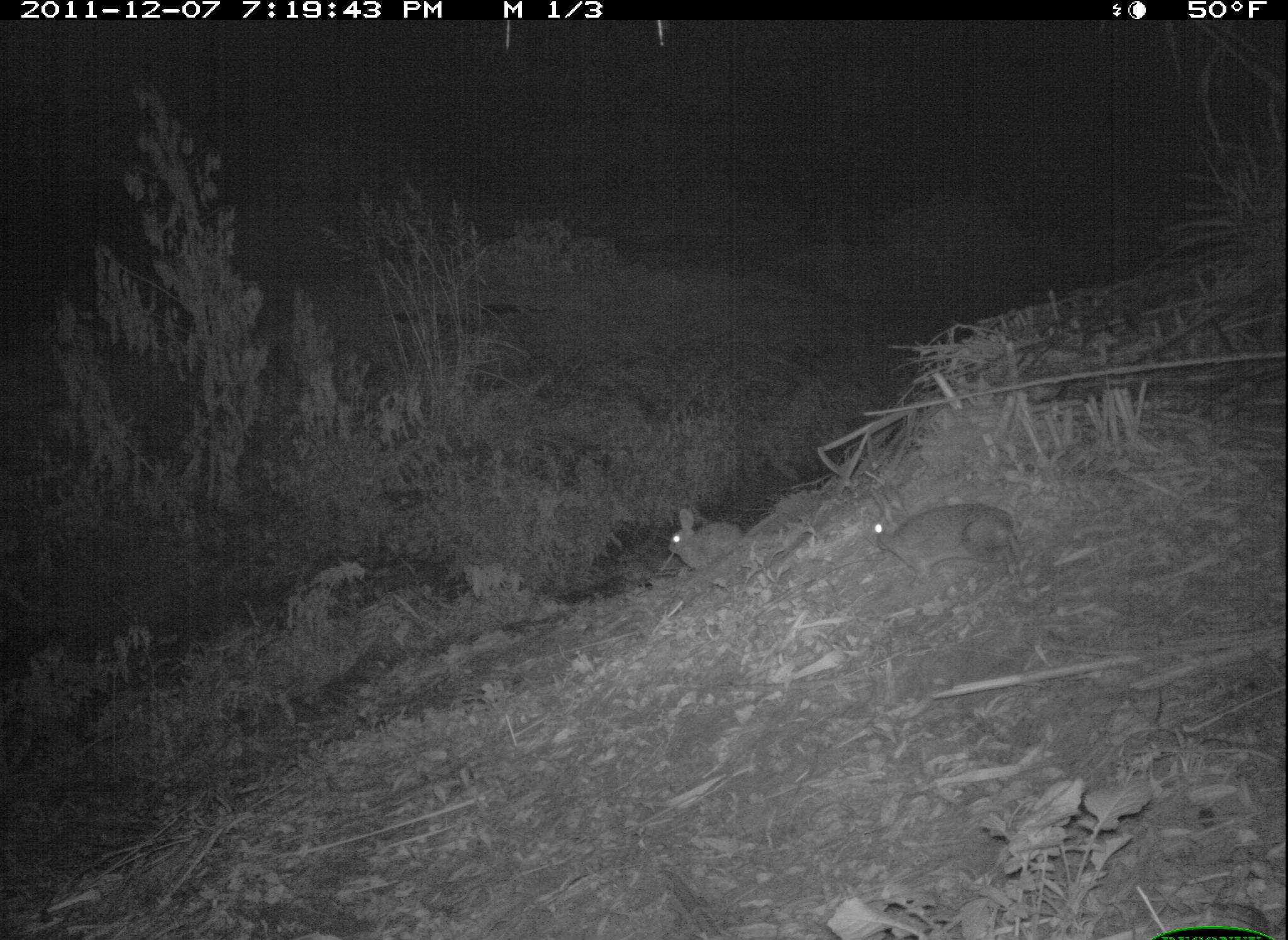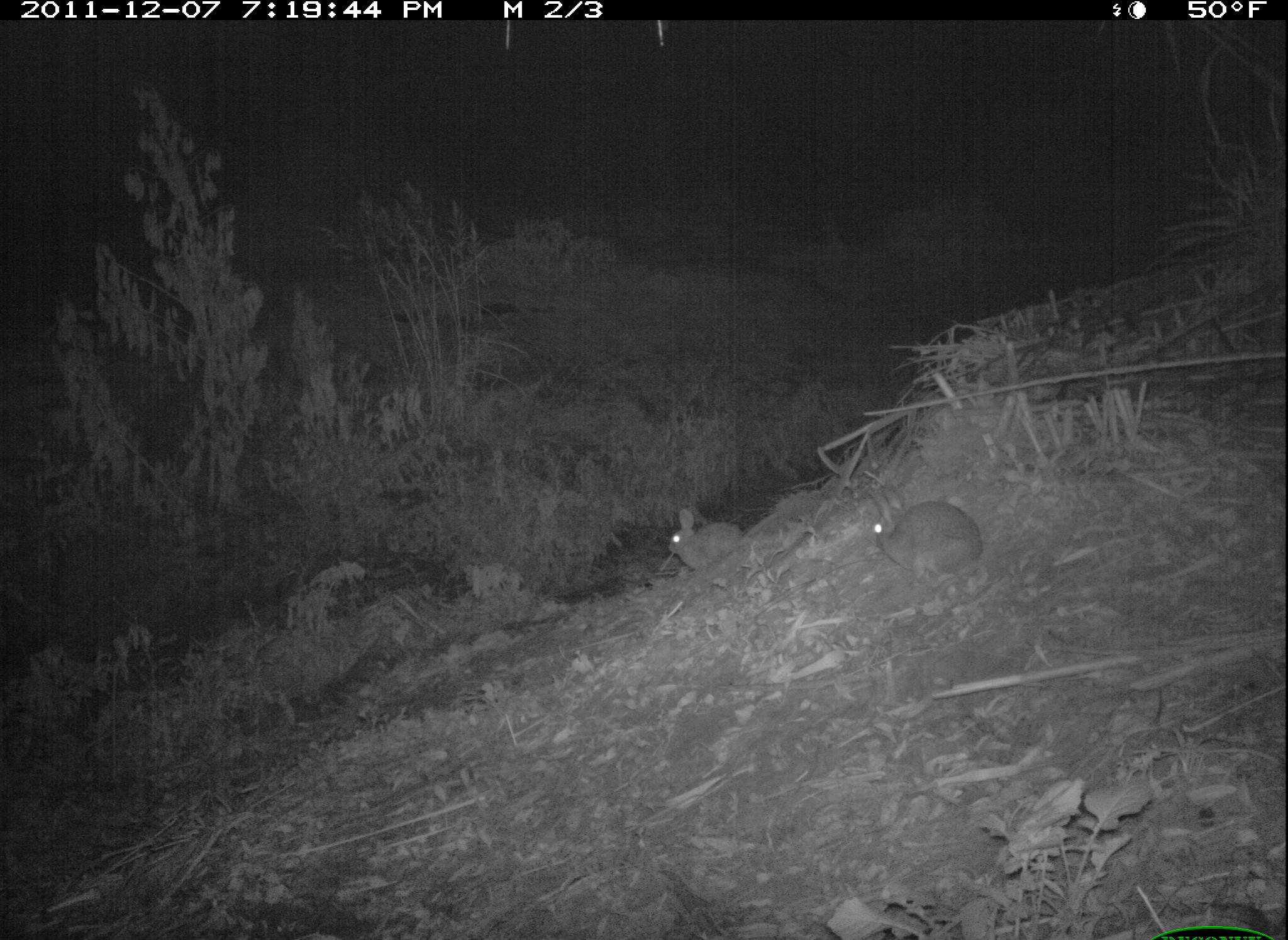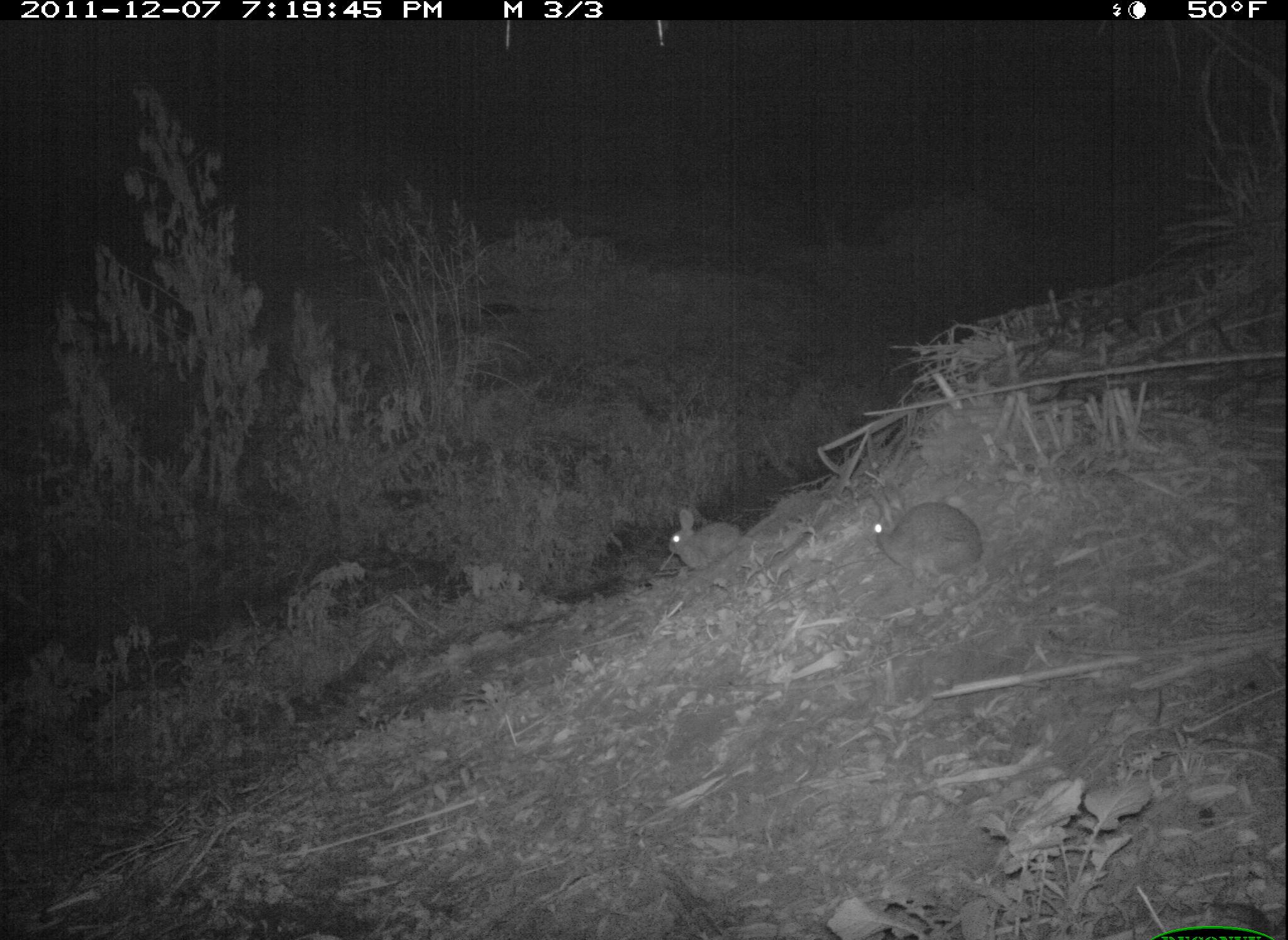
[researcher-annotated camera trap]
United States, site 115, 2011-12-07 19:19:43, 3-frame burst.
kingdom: Animalia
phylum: Chordata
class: Mammalia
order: Lagomorpha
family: Leporidae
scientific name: Leporidae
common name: rabbits and hares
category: rabbit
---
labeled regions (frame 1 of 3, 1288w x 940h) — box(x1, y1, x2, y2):
rabbit: box(863, 477, 1030, 583); box(662, 498, 749, 580)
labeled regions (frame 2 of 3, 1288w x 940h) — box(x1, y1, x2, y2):
rabbit: box(860, 482, 997, 588); box(660, 507, 750, 573)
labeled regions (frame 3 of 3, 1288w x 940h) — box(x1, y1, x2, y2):
rabbit: box(866, 474, 993, 583); box(663, 503, 752, 590)